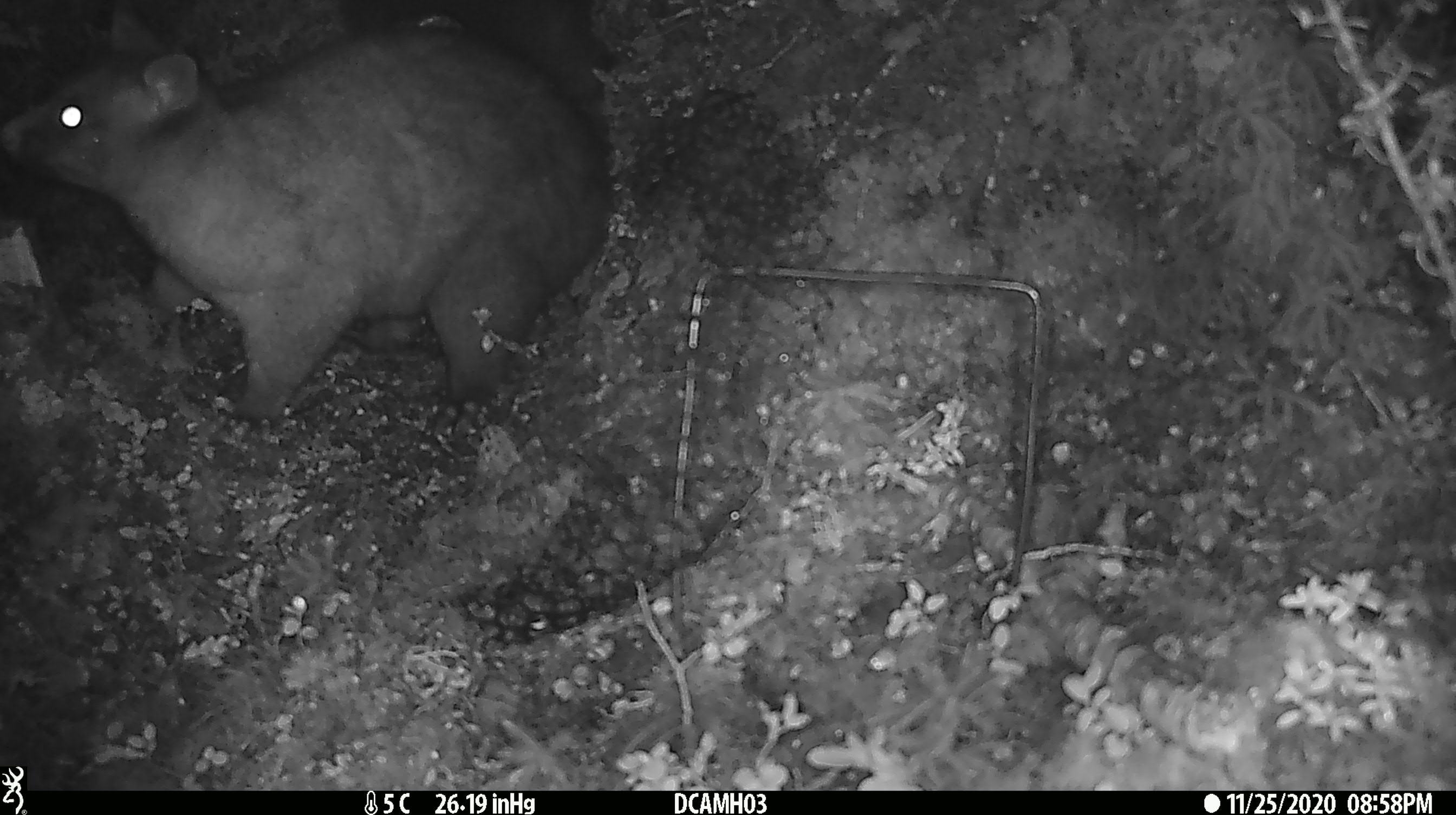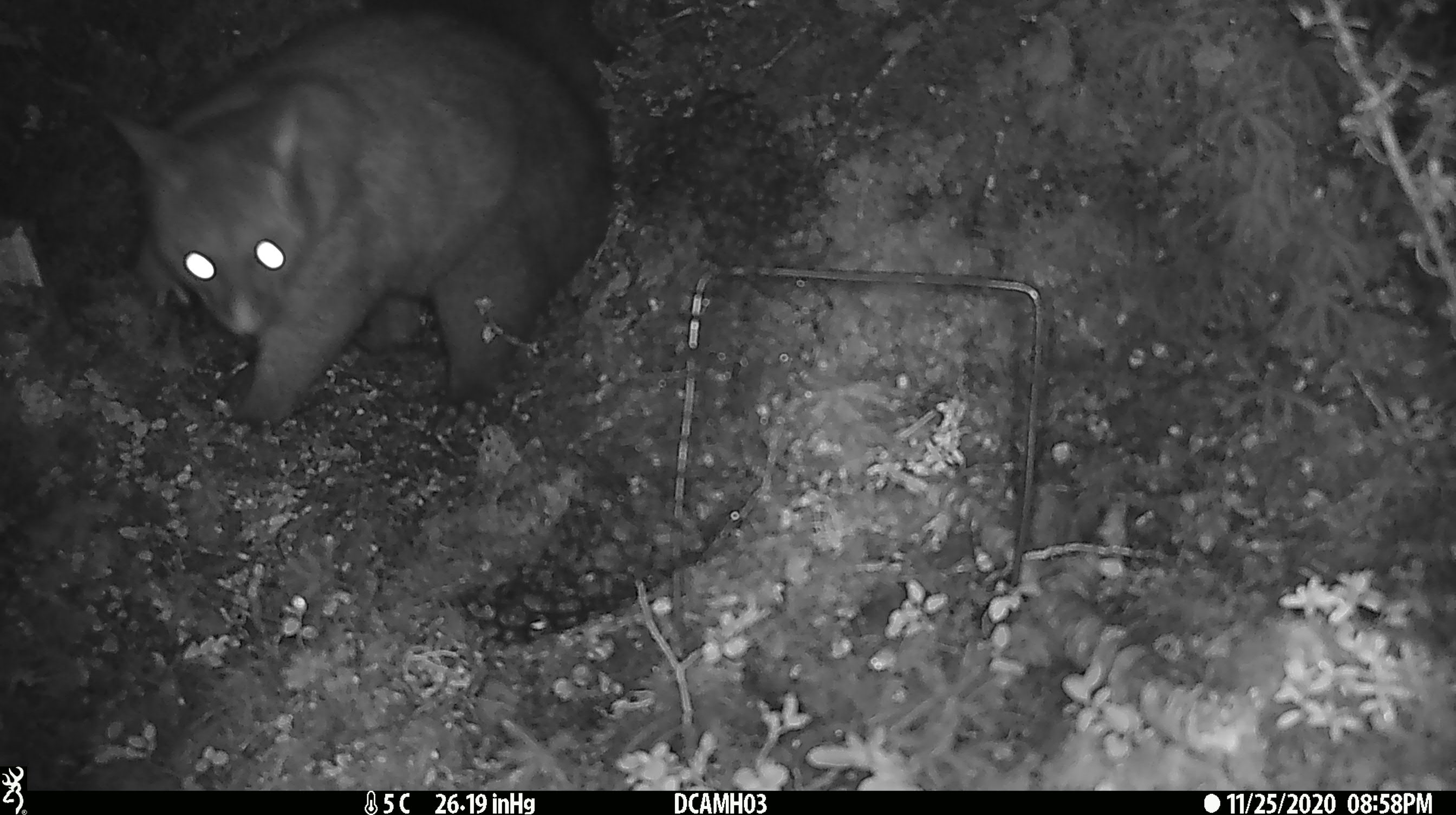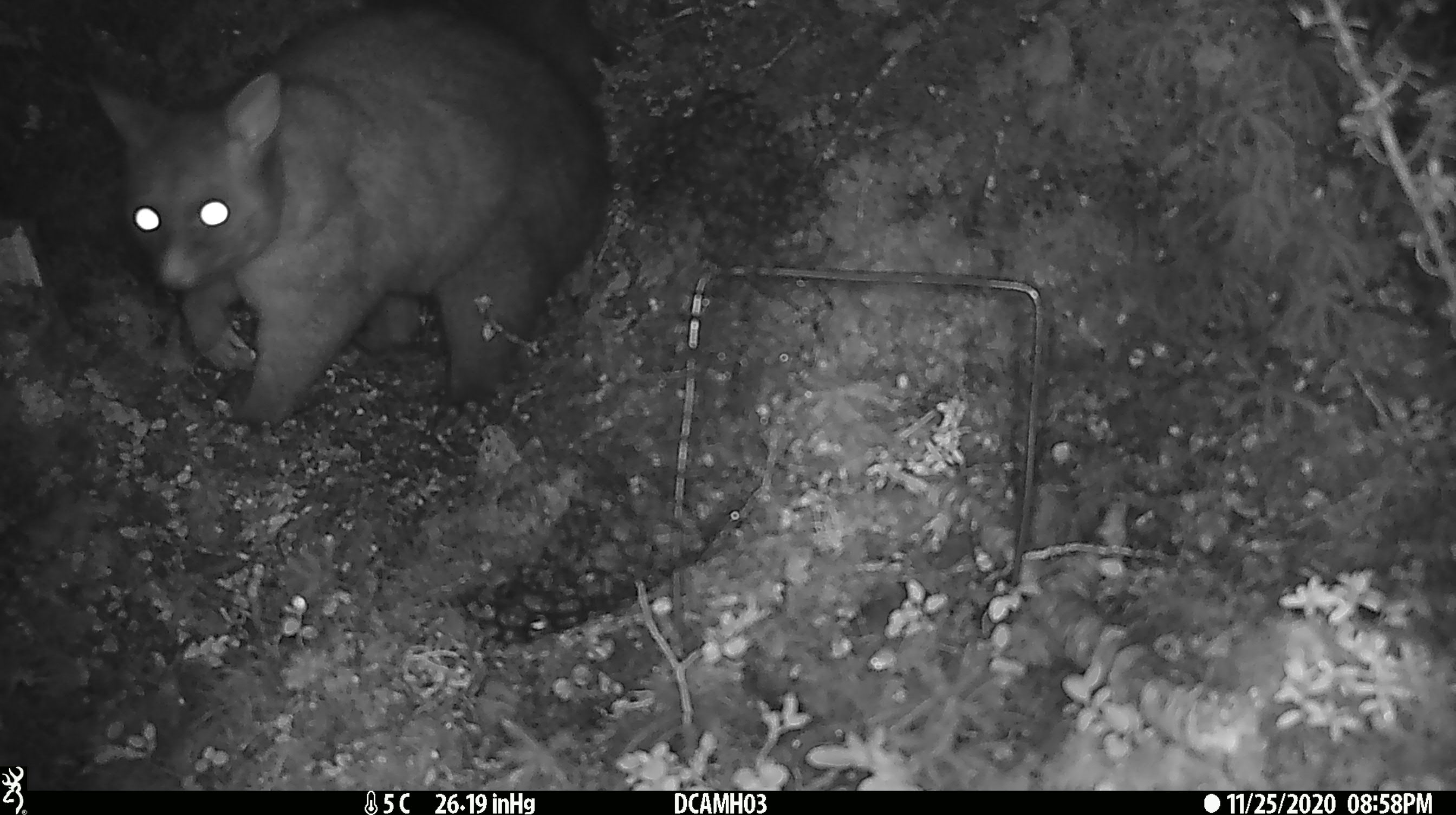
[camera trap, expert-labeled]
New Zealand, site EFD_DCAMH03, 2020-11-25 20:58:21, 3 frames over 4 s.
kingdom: Animalia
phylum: Chordata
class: Mammalia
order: Diprotodontia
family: Phalangeridae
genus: Trichosurus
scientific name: Trichosurus vulpecula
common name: common brushtail possum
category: possum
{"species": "possum (common brushtail possum) (Trichosurus vulpecula)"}